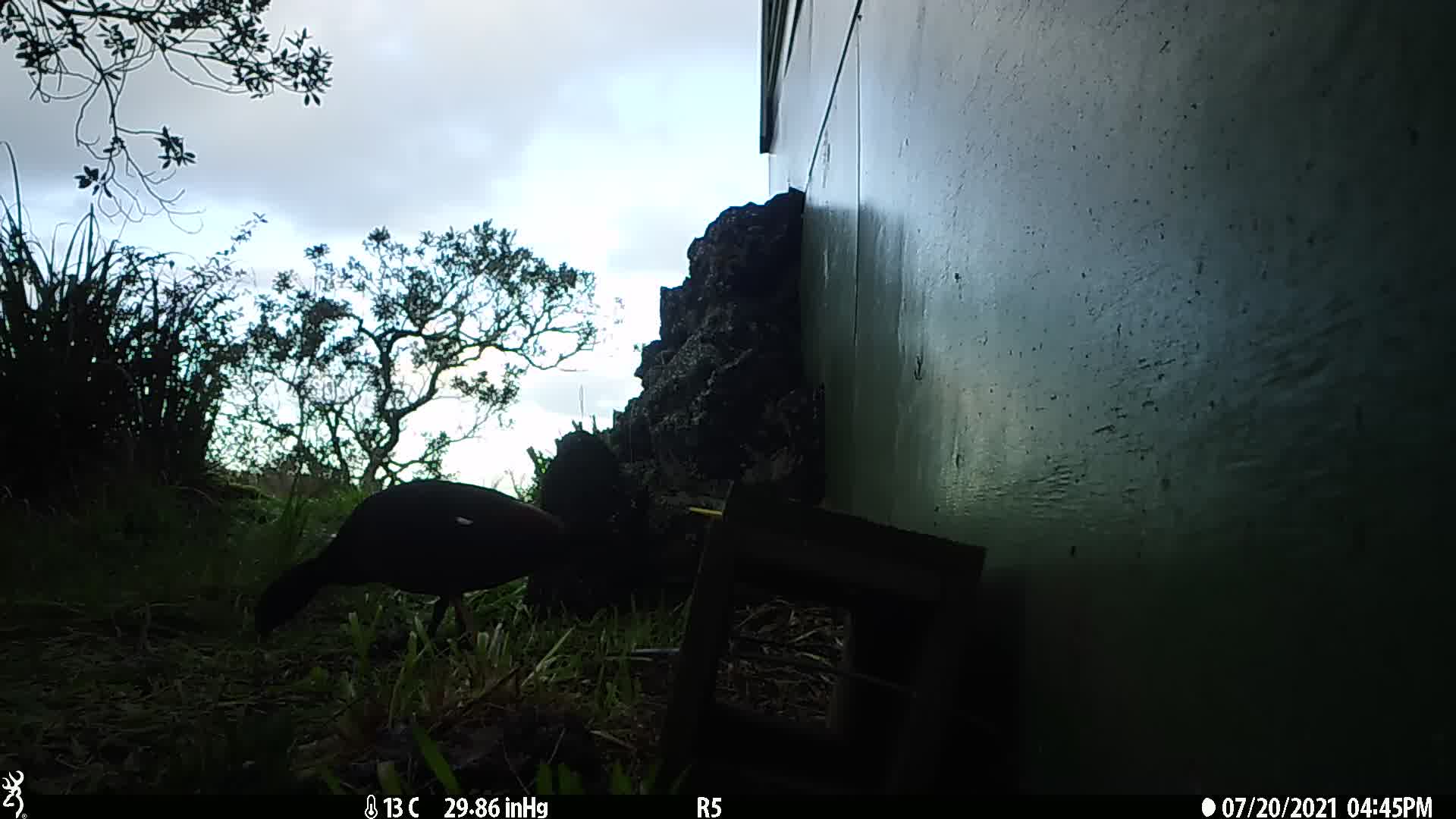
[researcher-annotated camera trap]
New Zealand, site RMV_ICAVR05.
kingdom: Animalia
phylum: Chordata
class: Aves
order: Anseriformes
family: Anatidae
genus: Tadorna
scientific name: Tadorna variegata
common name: paradise shelduck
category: paradise duck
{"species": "paradise duck (paradise shelduck) (Tadorna variegata)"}